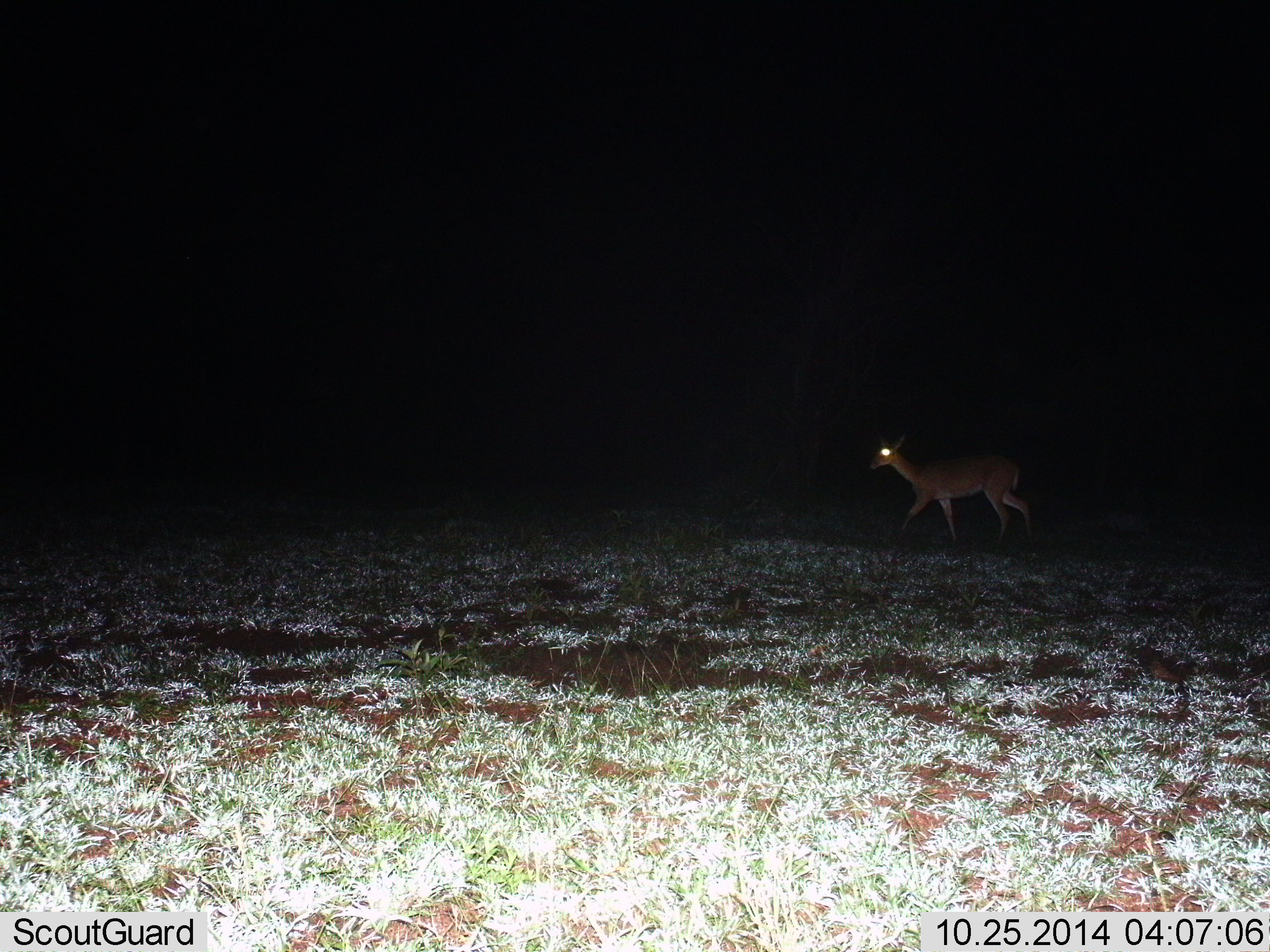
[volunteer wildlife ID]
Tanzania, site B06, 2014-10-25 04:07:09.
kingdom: Animalia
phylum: Chordata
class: Mammalia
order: Artiodactyla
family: Bovidae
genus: Redunca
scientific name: Redunca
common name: reedbuck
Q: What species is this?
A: Reedbuck (Redunca).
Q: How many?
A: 1.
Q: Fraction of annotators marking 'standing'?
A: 22%.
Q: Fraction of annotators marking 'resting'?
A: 0%.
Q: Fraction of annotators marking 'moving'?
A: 78%.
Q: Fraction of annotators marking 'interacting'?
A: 0%.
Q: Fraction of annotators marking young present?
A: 0%.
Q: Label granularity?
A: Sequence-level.